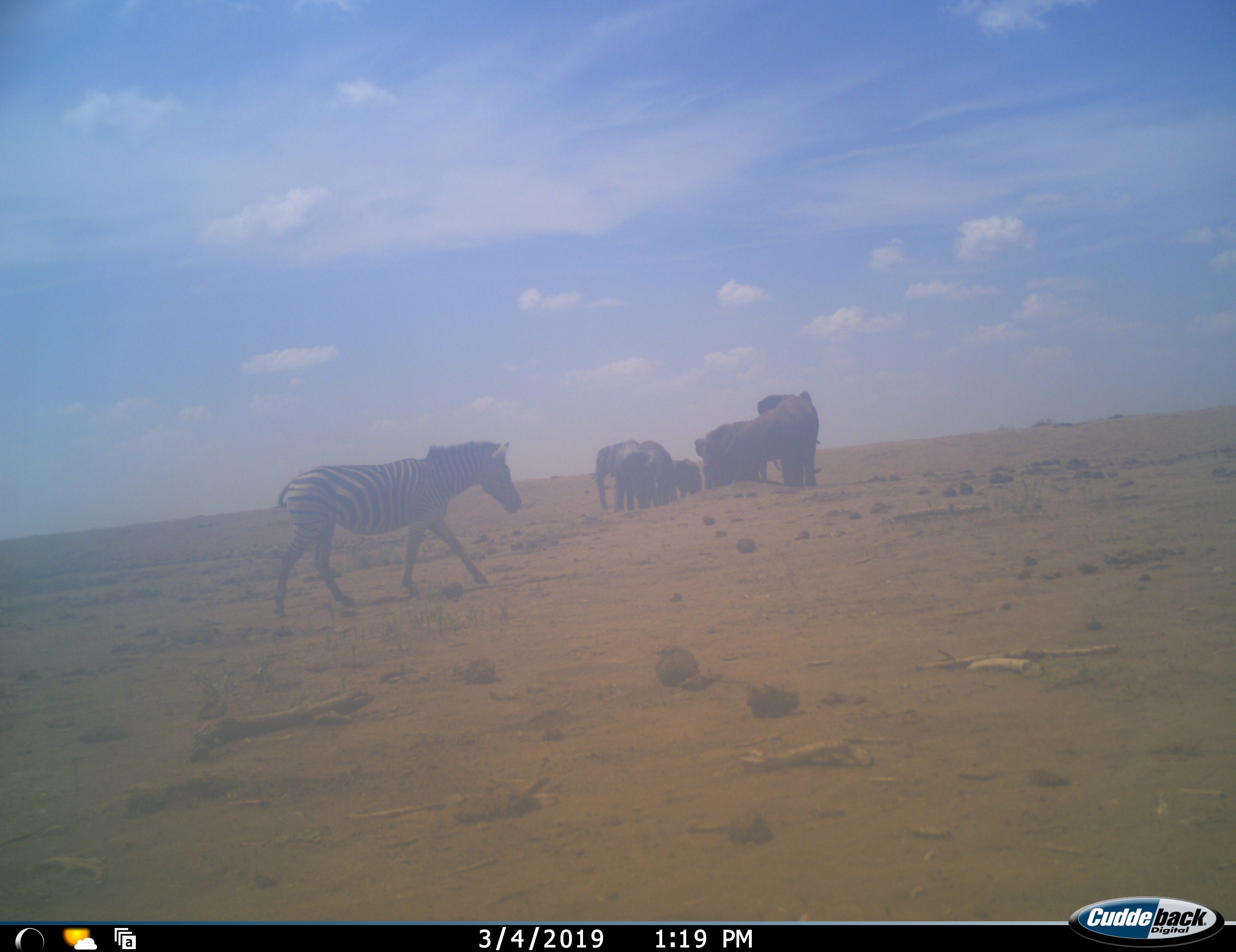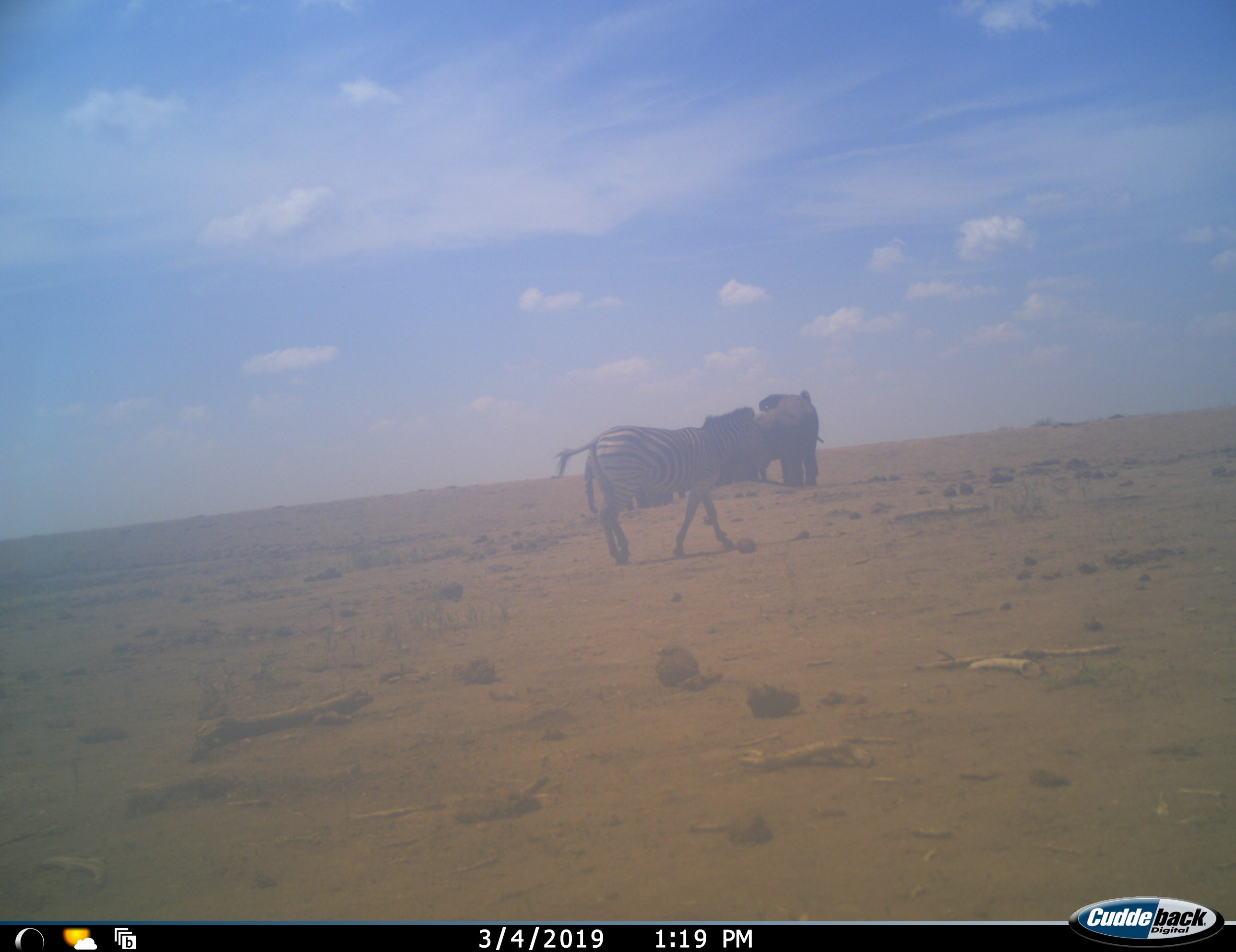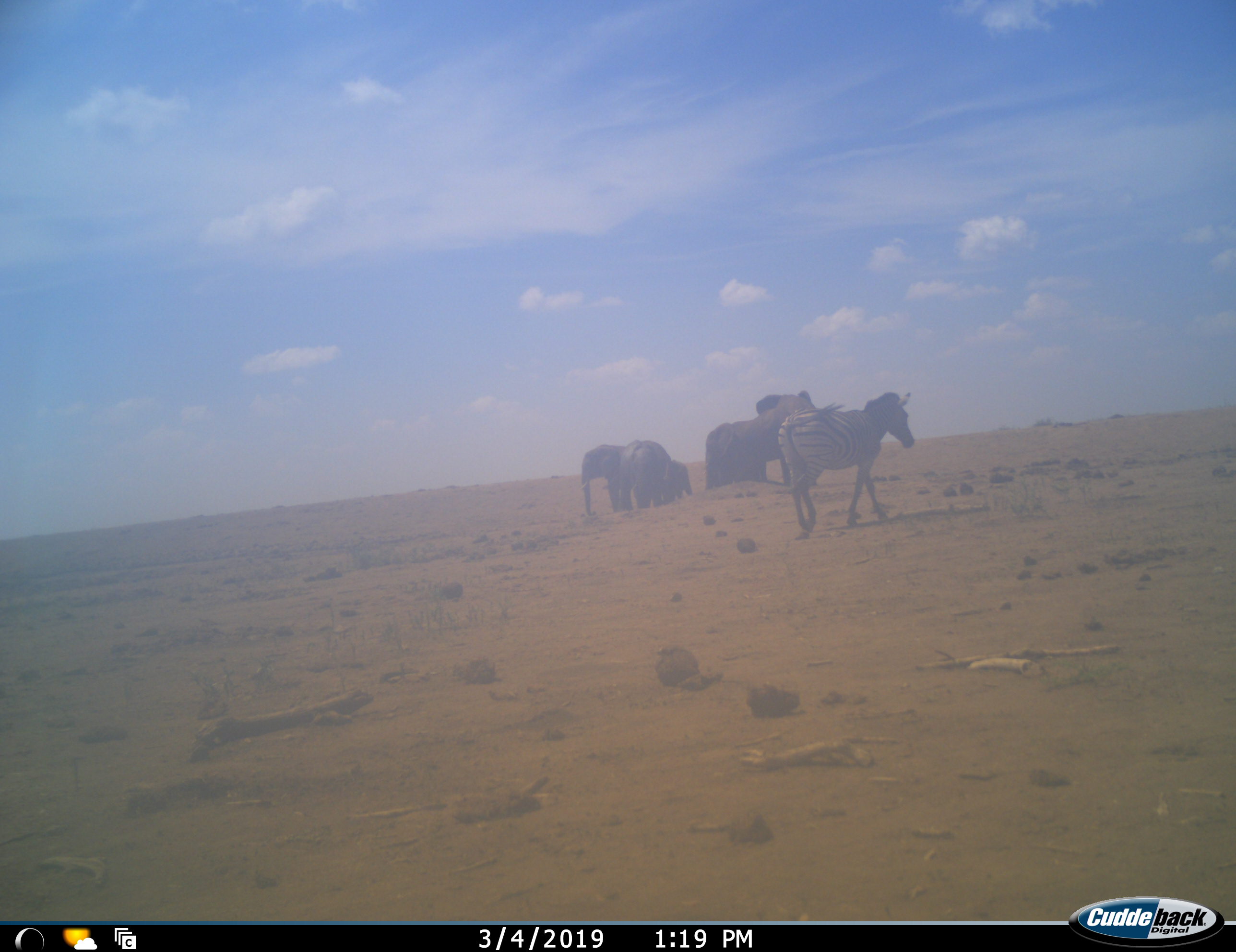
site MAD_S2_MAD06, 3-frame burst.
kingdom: Animalia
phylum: Chordata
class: Mammalia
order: Proboscidea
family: Elephantidae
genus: Loxodonta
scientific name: Loxodonta africana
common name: african bush elephant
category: elephant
Elephant (african bush elephant) (Loxodonta africana), count 6. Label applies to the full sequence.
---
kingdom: Animalia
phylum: Chordata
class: Mammalia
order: Perissodactyla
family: Equidae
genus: Equus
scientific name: Equus quagga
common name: plains zebra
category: zebraplains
Zebraplains (plains zebra) (Equus quagga), count 1. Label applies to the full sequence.